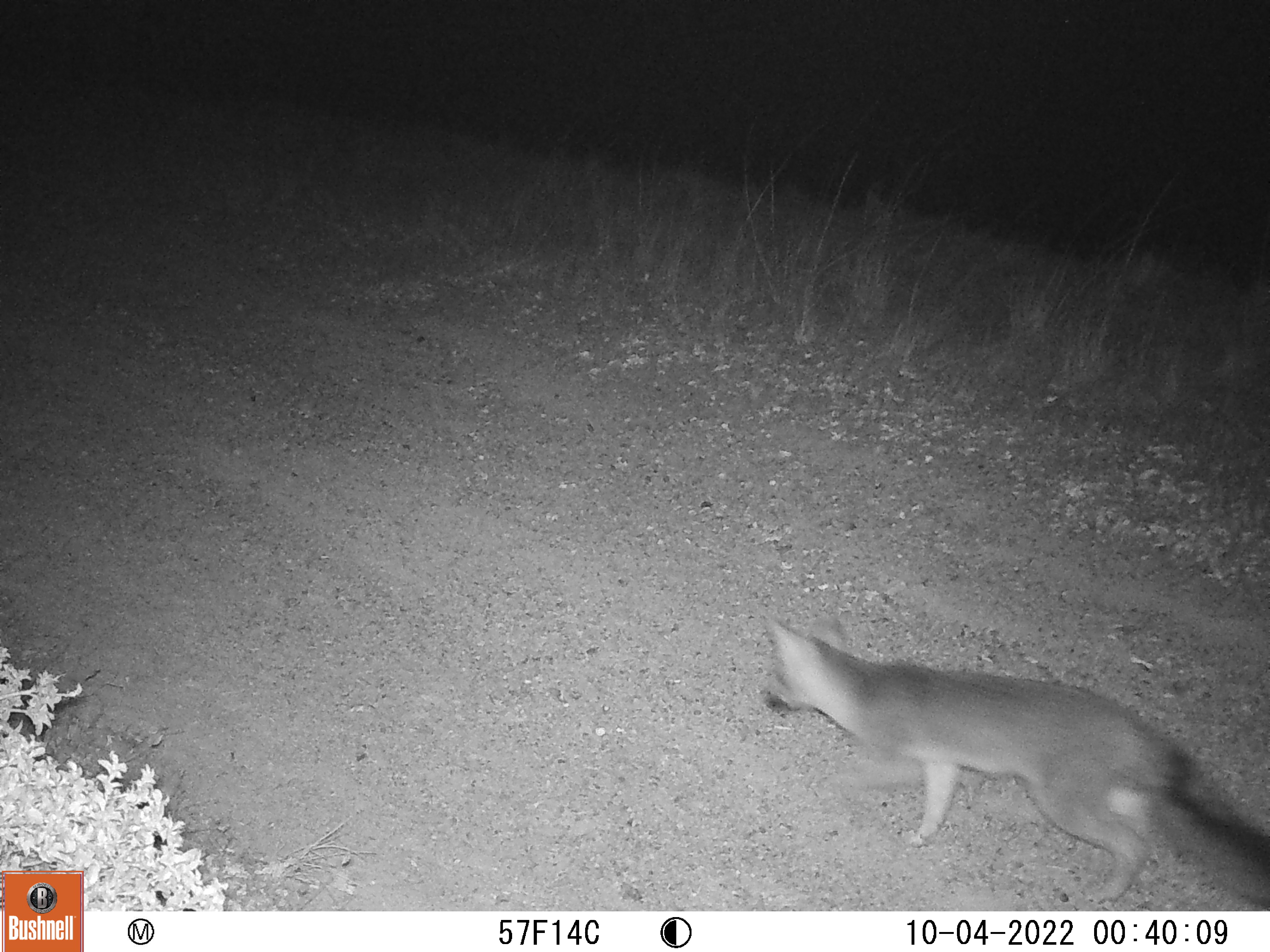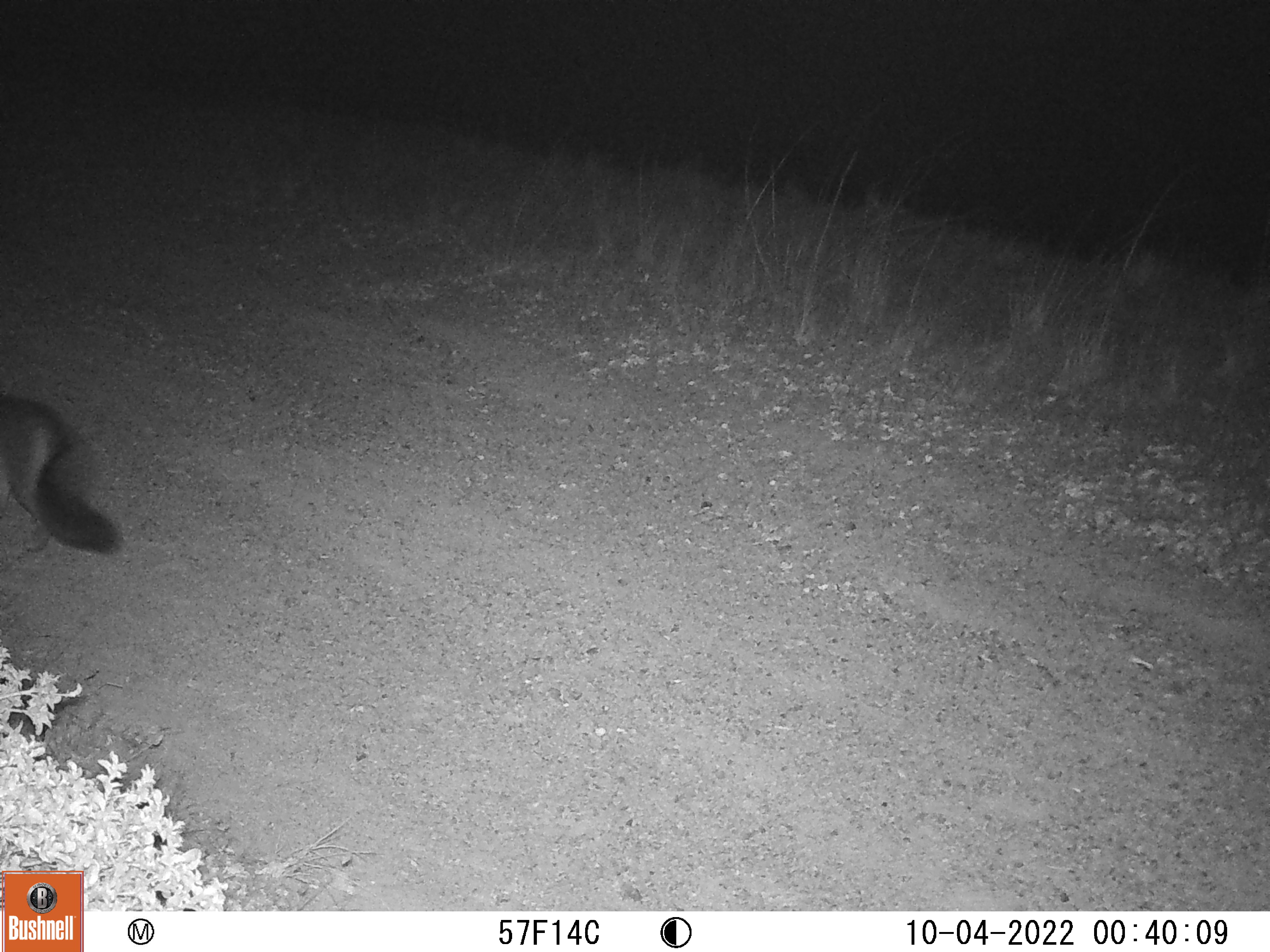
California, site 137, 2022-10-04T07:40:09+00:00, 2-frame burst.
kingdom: Animalia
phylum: Chordata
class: Mammalia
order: Carnivora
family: Canidae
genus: Urocyon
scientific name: Urocyon cinereoargenteus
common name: gray fox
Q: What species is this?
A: Gray fox (Urocyon cinereoargenteus).